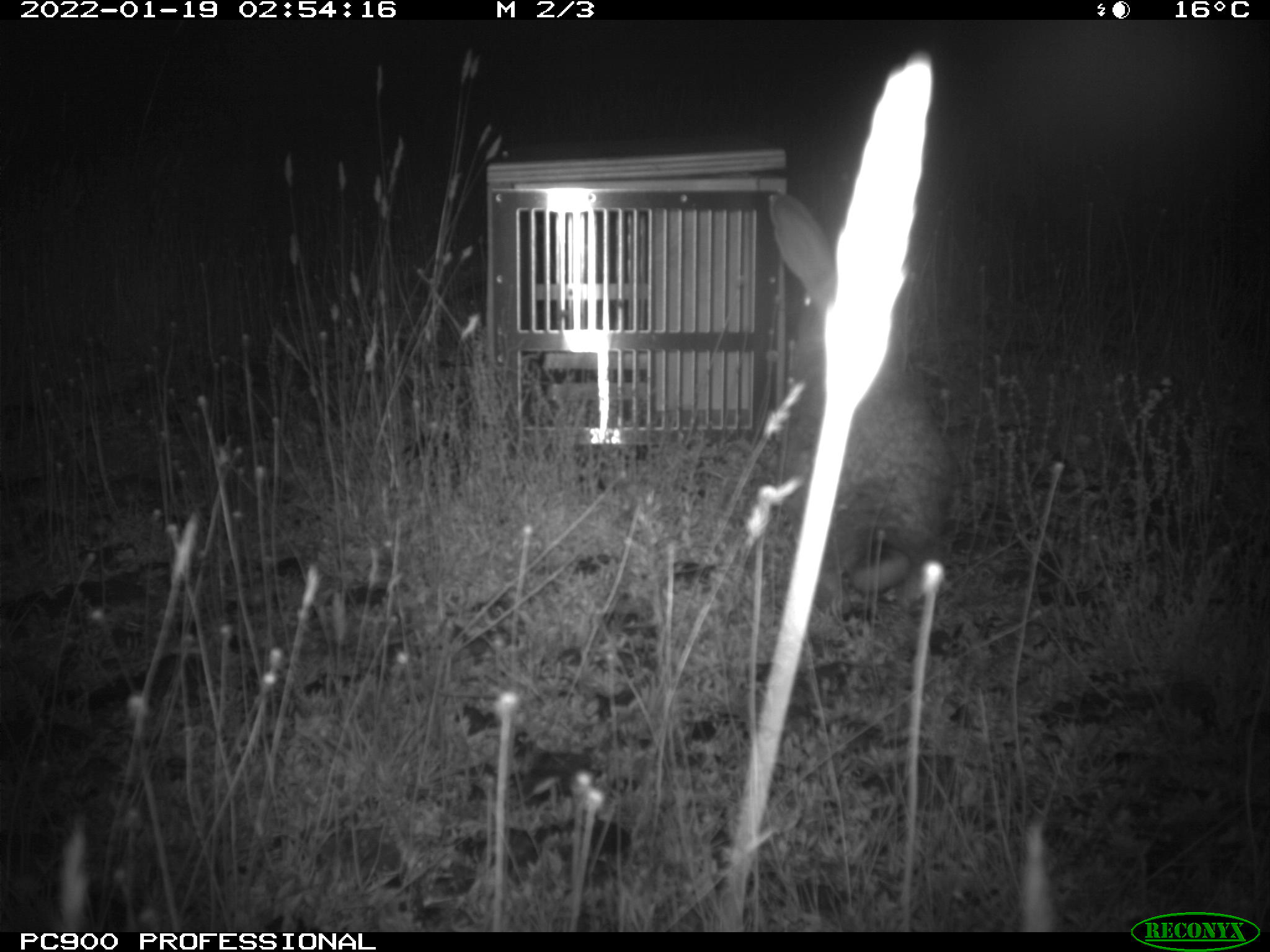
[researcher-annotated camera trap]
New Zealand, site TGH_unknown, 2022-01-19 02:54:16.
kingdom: Animalia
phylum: Chordata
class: Mammalia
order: Lagomorpha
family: Leporidae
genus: Oryctolagus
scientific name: Oryctolagus cuniculus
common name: european rabbit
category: rabbit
Rabbit (european rabbit) (Oryctolagus cuniculus).